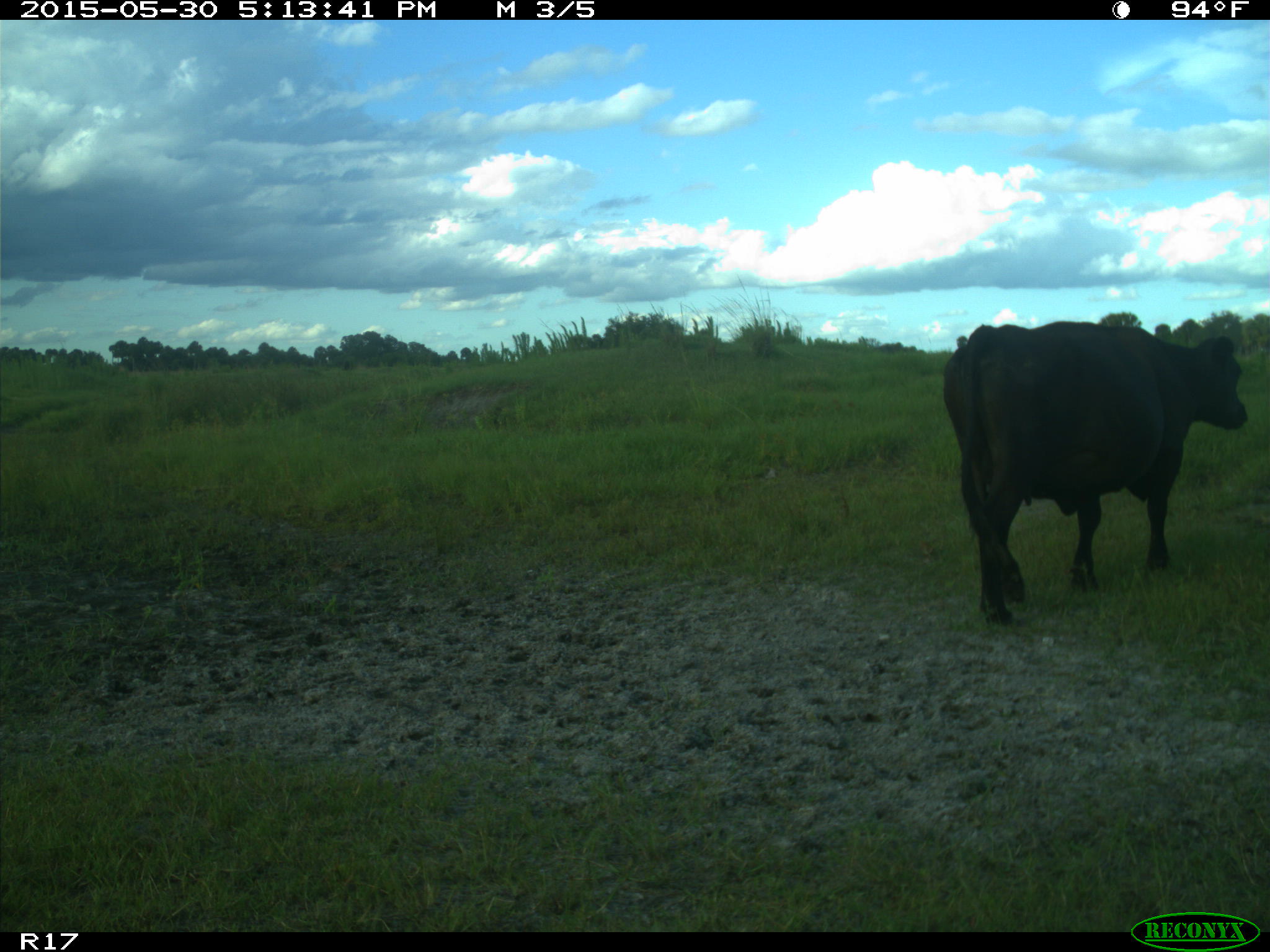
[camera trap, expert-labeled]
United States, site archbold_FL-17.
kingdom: Animalia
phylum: Chordata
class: Mammalia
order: Artiodactyla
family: Bovidae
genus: Bos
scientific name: Bos taurus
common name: domestic cow